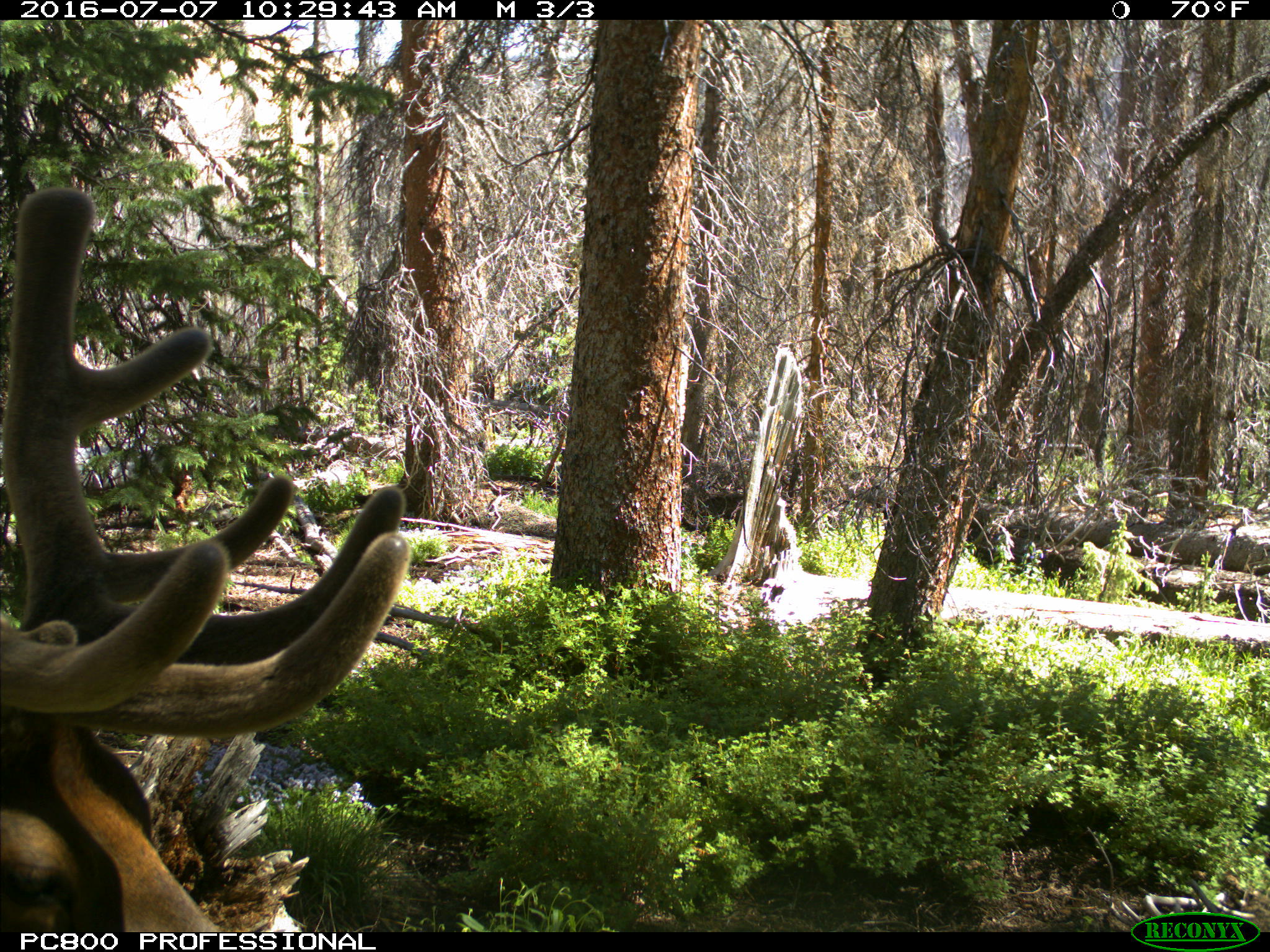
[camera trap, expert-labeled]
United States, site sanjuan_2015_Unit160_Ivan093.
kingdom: Animalia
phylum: Chordata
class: Mammalia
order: Artiodactyla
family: Cervidae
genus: Cervus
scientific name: Cervus elaphus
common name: red deer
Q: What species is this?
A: Cervus elaphus (red deer).